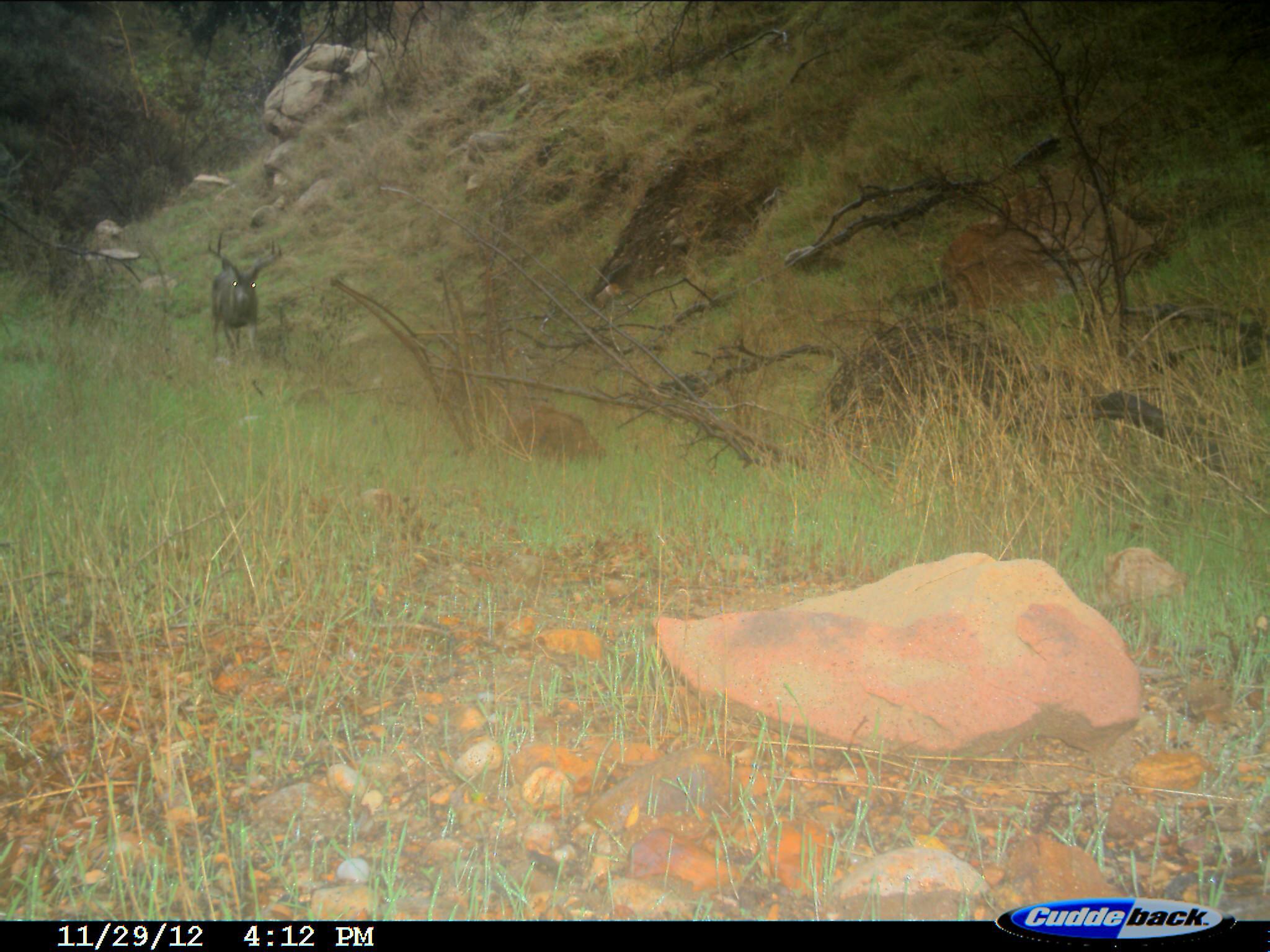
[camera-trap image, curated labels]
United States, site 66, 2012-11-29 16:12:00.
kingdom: Animalia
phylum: Chordata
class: Mammalia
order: Artiodactyla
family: Cervidae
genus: Odocoileus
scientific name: Odocoileus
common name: deer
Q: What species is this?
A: Deer (Odocoileus).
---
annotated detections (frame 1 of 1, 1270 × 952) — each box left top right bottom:
deer: 202 229 285 360